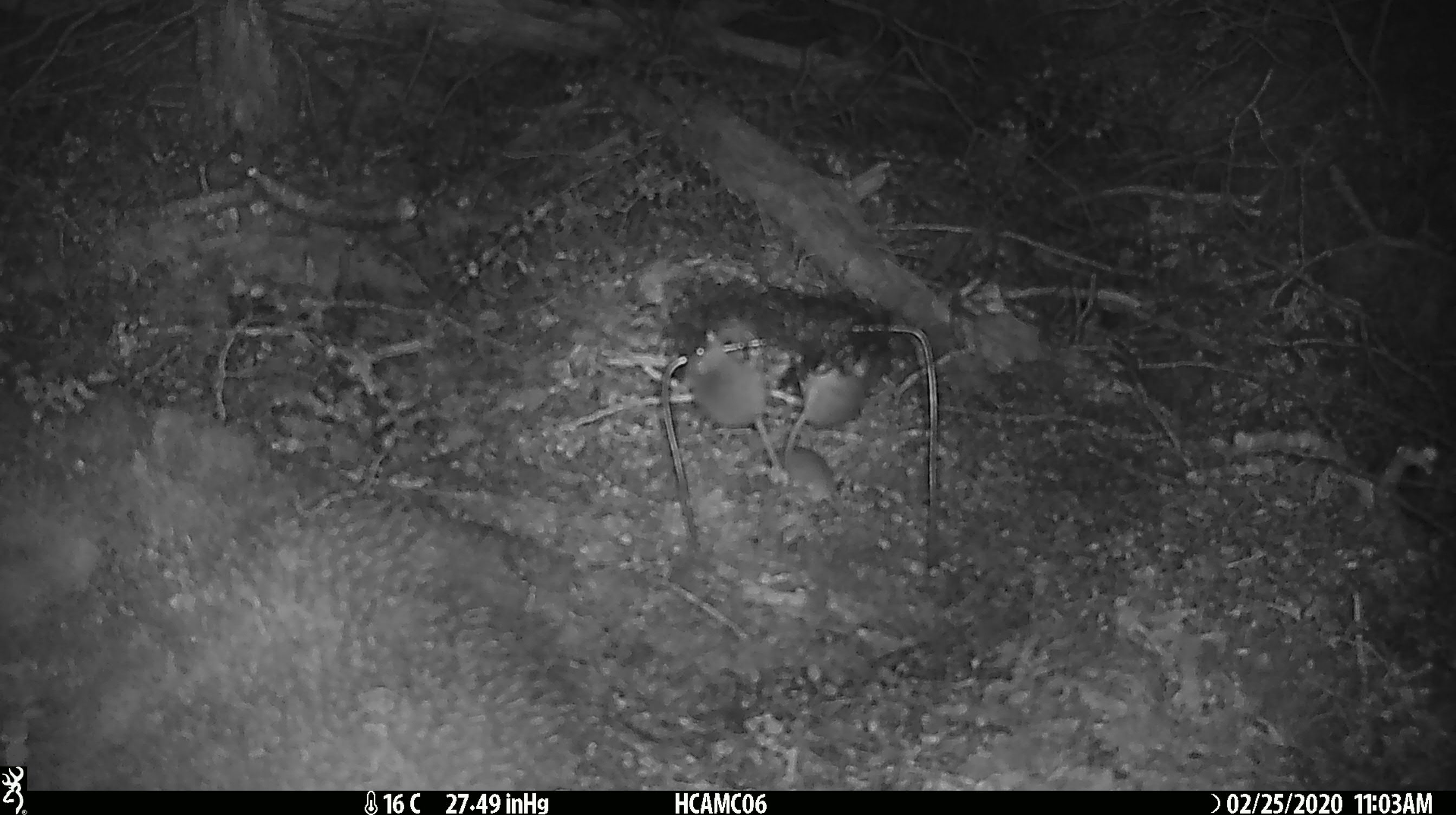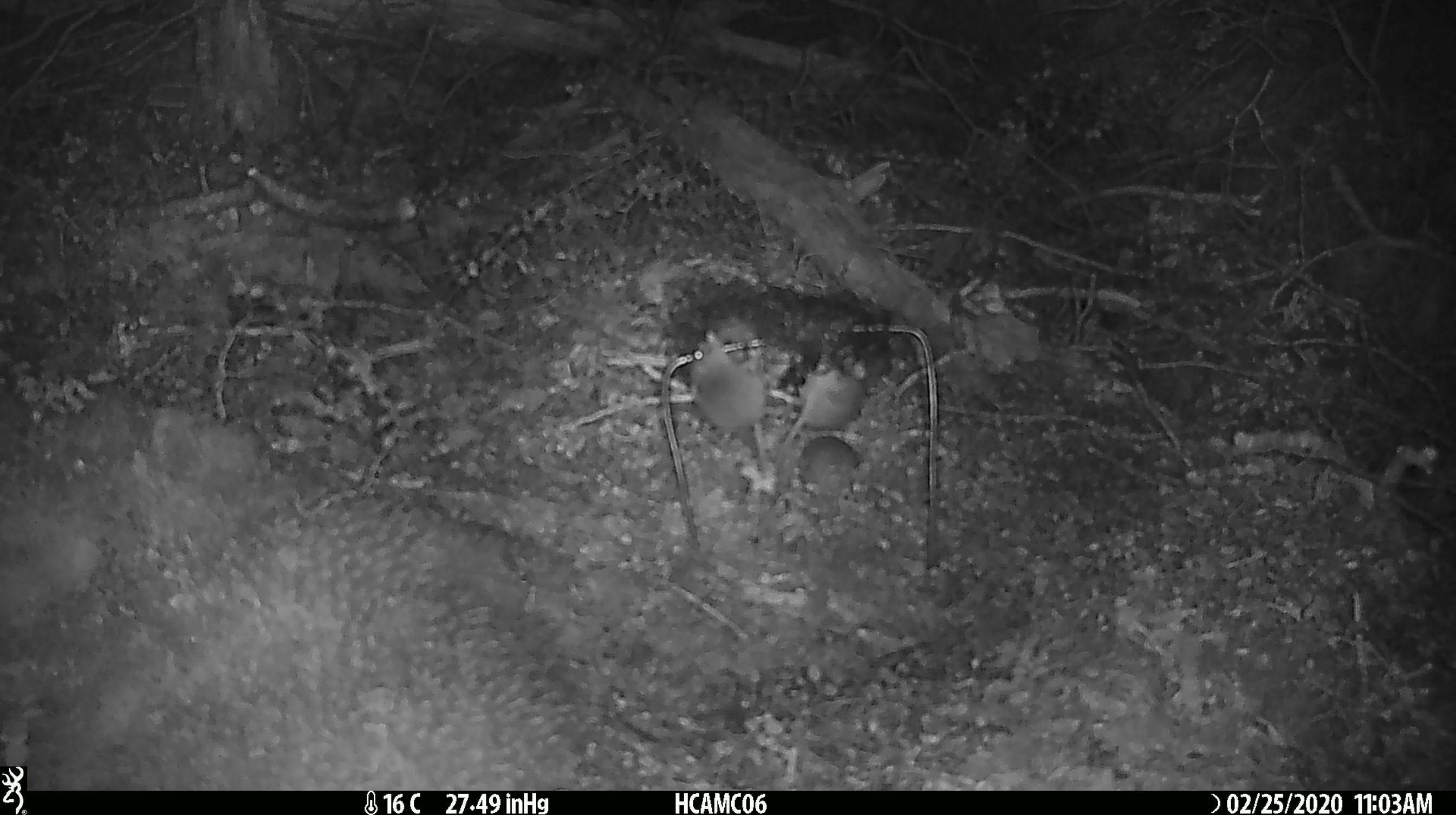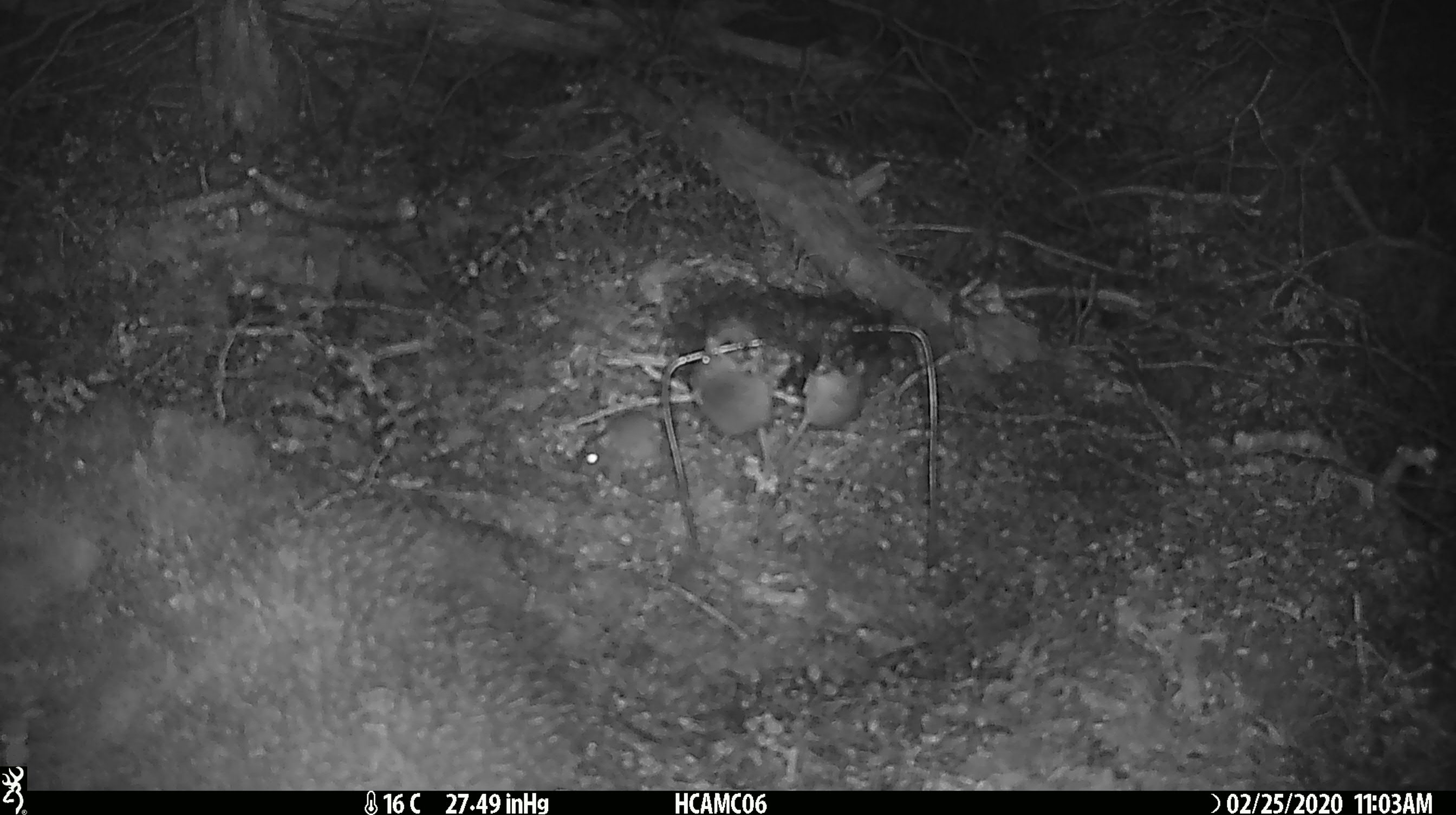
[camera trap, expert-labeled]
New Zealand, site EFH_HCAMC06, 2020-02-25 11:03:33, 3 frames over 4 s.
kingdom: Animalia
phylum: Chordata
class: Mammalia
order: Rodentia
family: Muridae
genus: Mus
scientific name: Mus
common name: mouse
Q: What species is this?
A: Mouse (Mus).